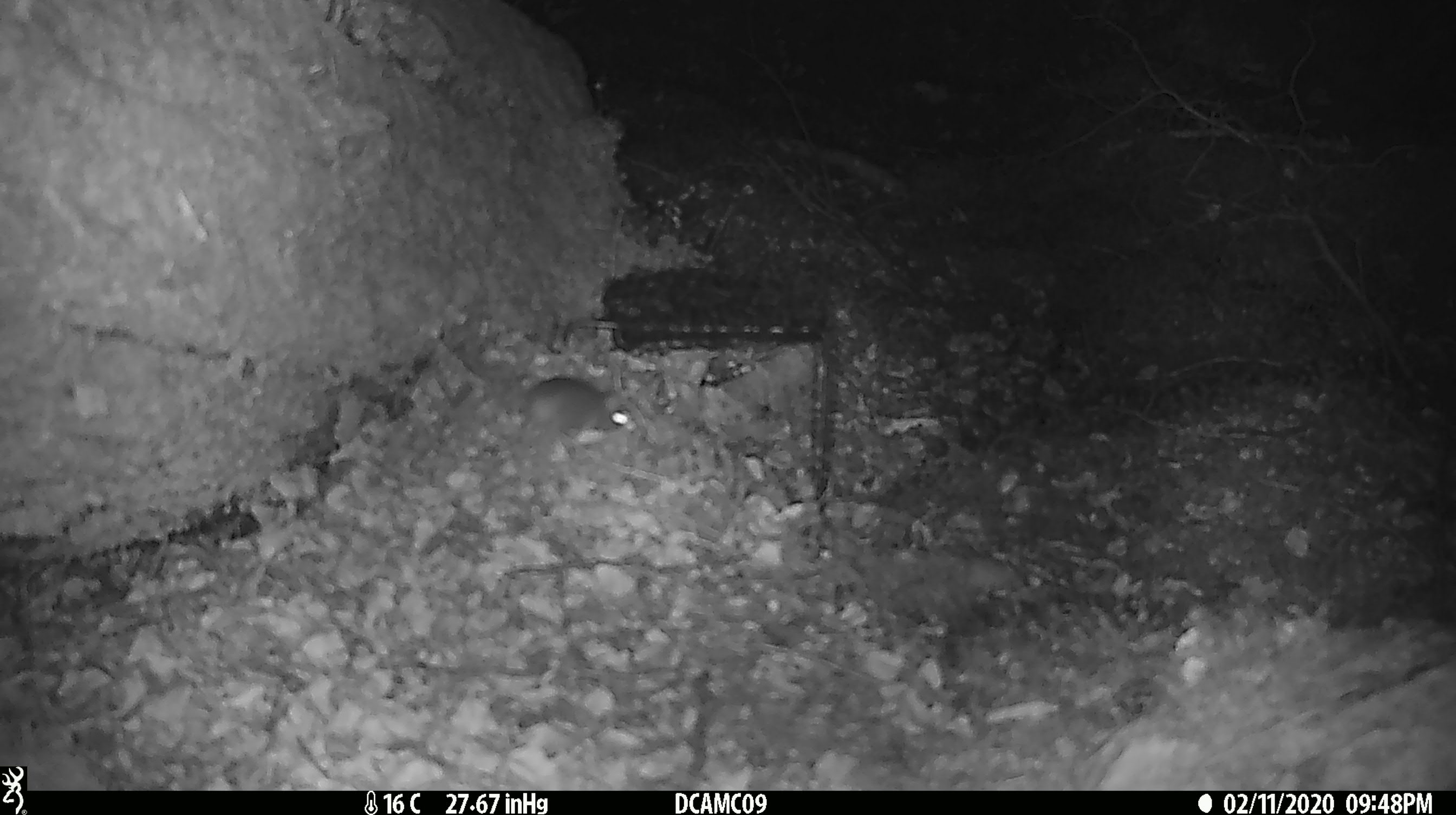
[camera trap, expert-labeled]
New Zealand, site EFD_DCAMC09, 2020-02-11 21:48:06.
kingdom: Animalia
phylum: Chordata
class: Mammalia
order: Rodentia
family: Muridae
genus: Mus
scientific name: Mus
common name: mouse